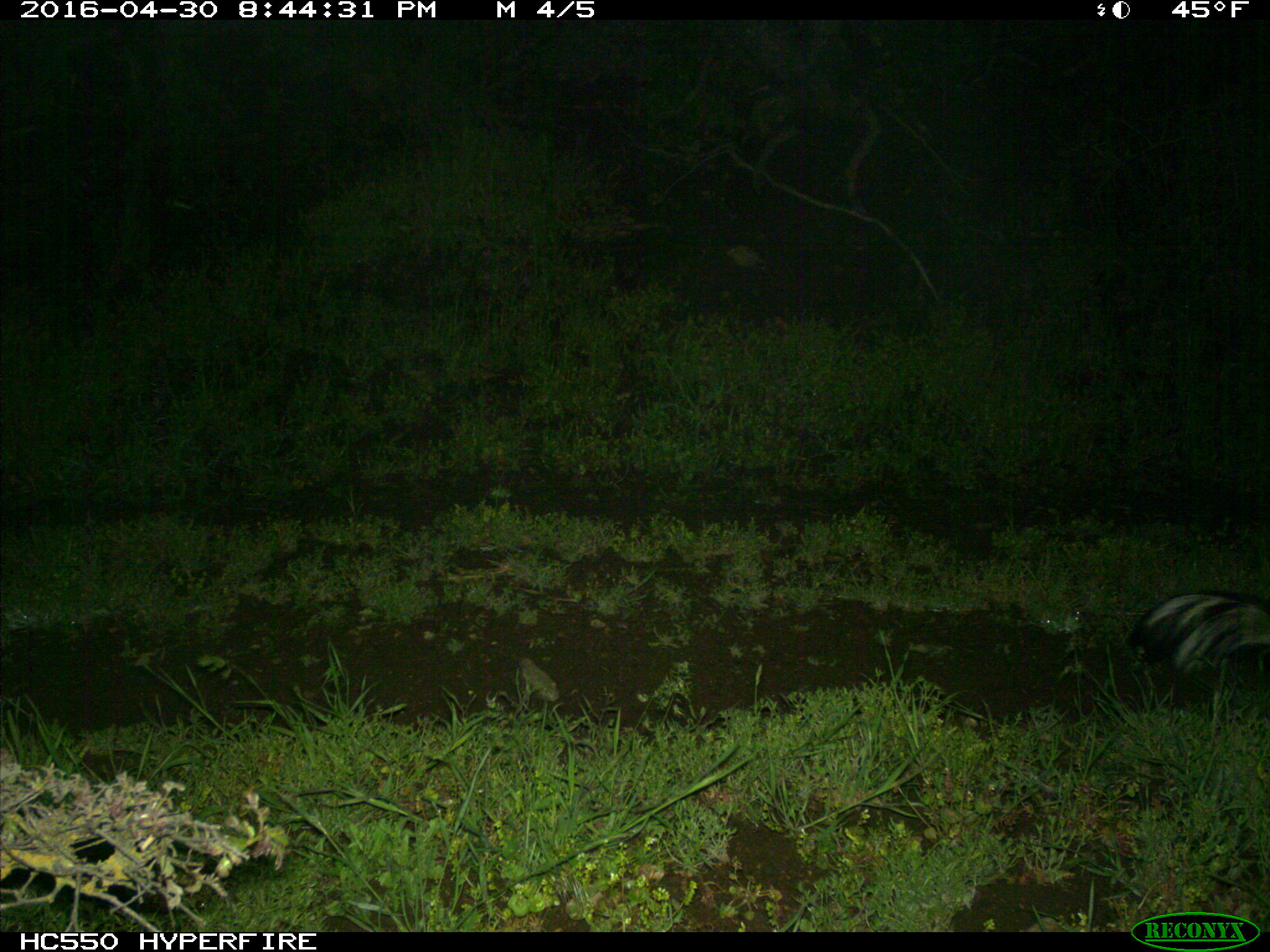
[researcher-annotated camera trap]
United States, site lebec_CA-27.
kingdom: Animalia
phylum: Chordata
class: Mammalia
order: Carnivora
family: Mephitidae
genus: Mephitis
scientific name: Mephitis mephitis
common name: striped skunk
Mephitis mephitis (striped skunk).